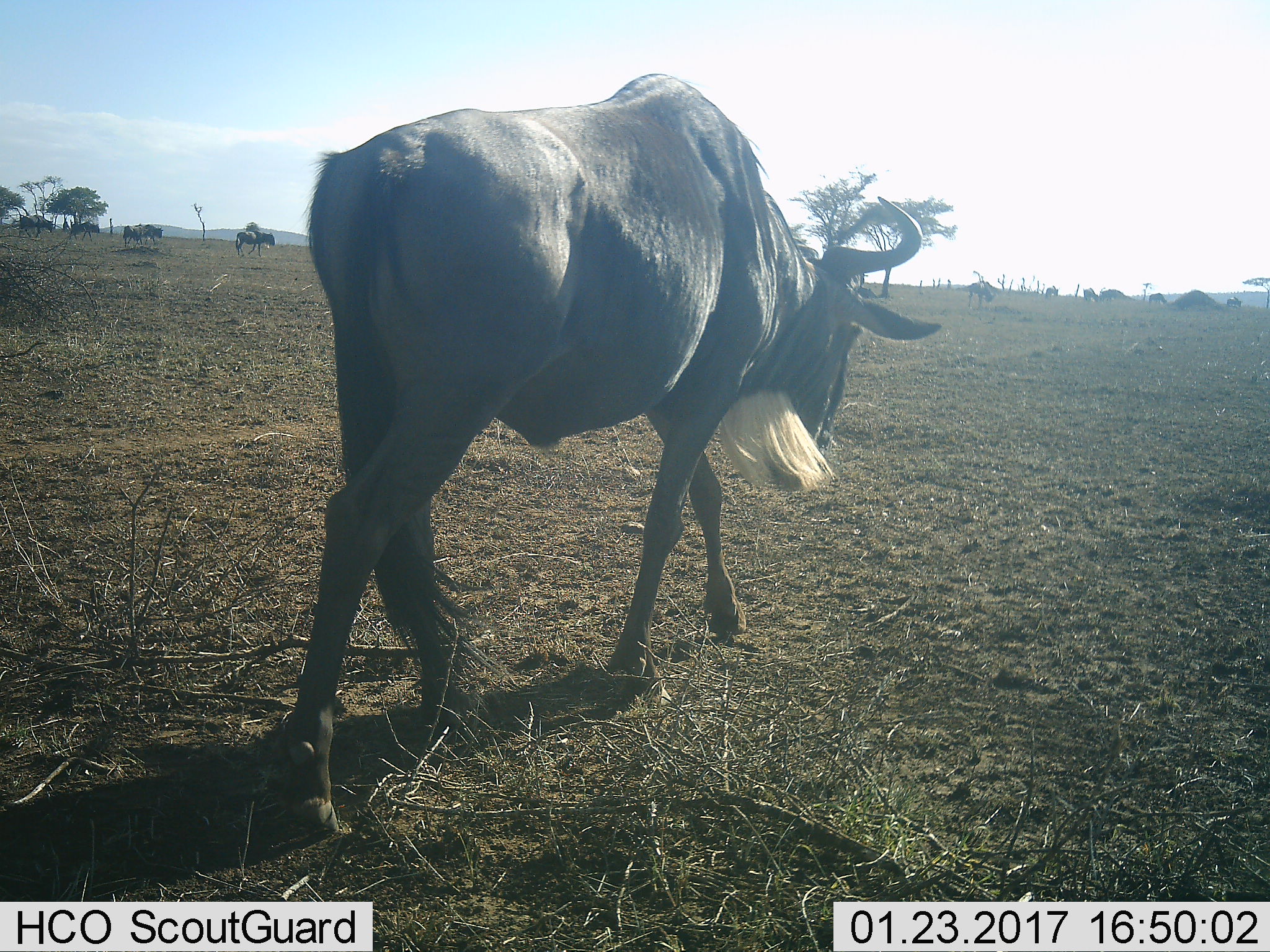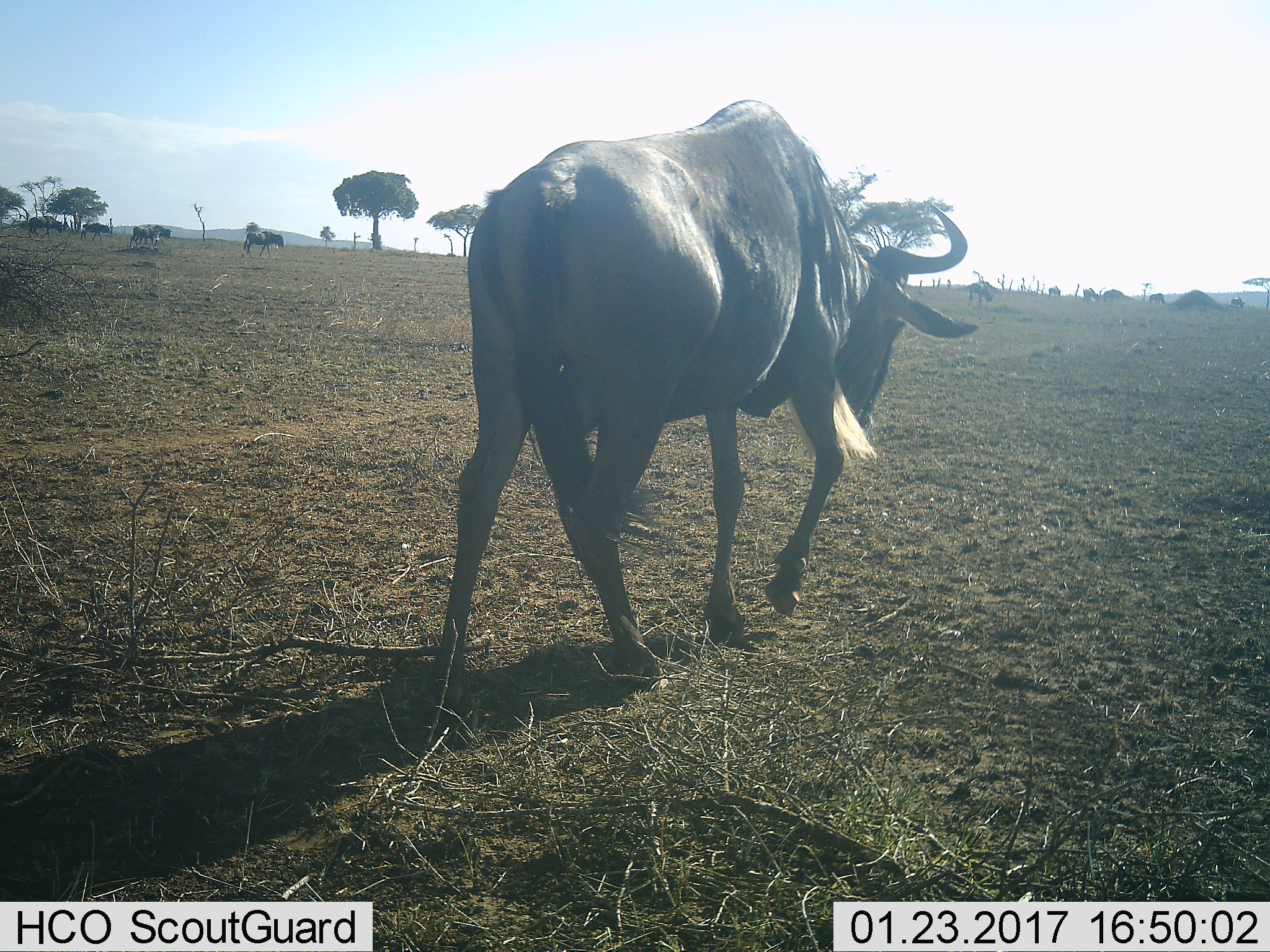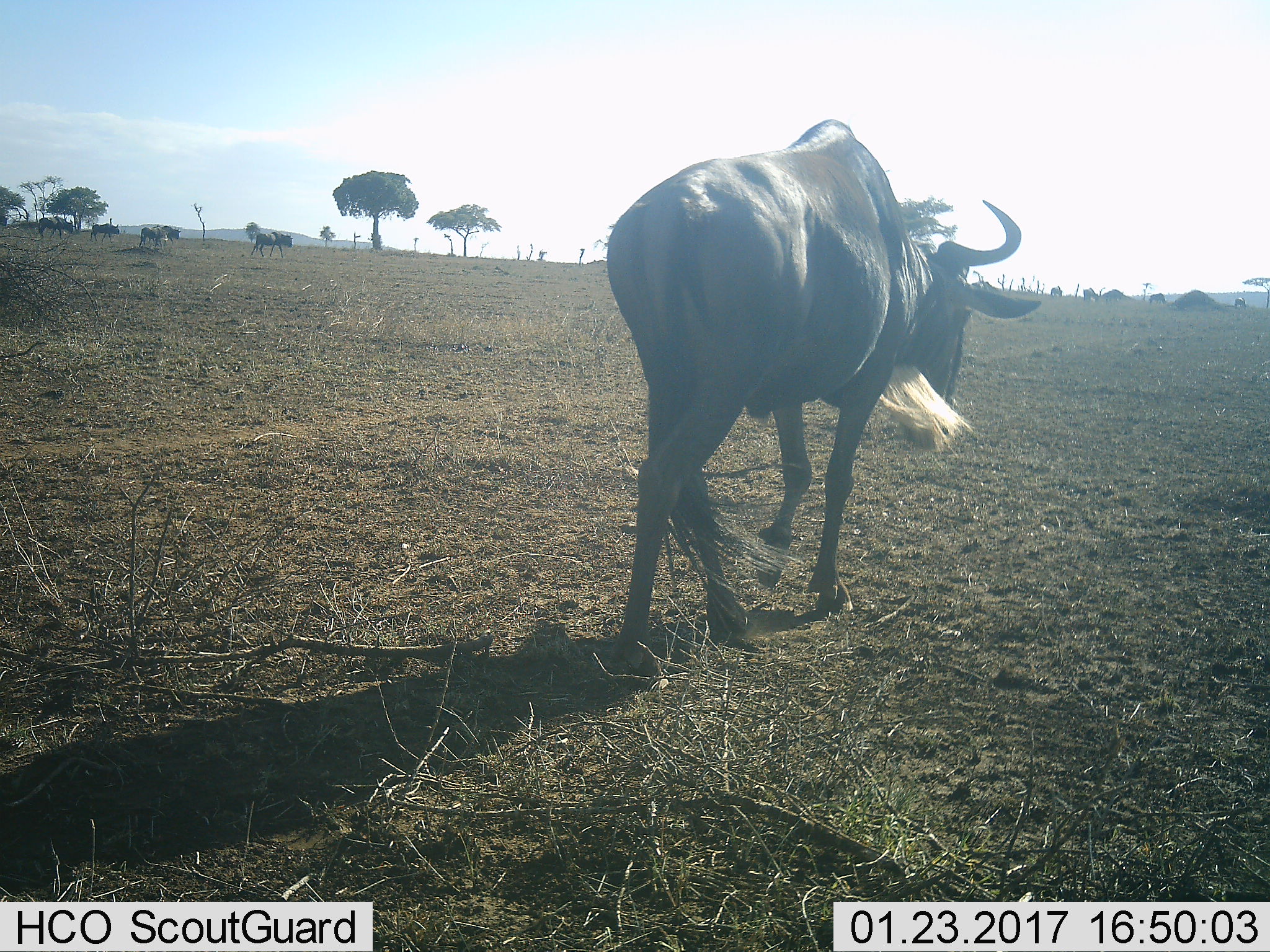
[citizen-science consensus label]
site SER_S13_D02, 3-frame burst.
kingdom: Animalia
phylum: Chordata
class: Mammalia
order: Artiodactyla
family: Bovidae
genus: Connochaetes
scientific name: Connochaetes taurinus taurinus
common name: blue wildebeest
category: wildebeestblue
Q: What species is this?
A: Wildebeestblue (blue wildebeest) (Connochaetes taurinus taurinus).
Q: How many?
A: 11-50.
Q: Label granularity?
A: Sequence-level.